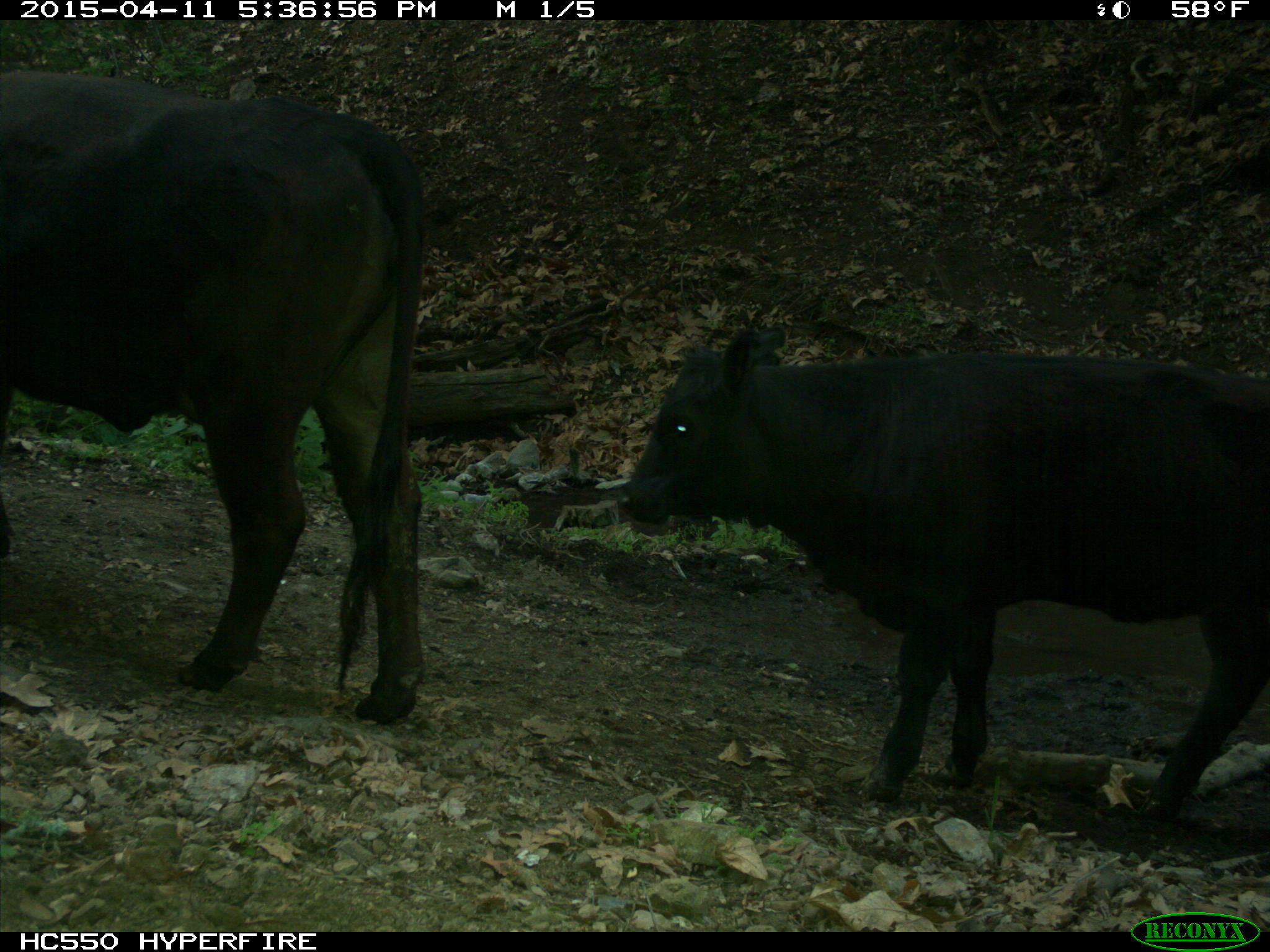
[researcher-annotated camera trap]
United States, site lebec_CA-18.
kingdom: Animalia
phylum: Chordata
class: Mammalia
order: Artiodactyla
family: Bovidae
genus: Bos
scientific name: Bos taurus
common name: domestic cow